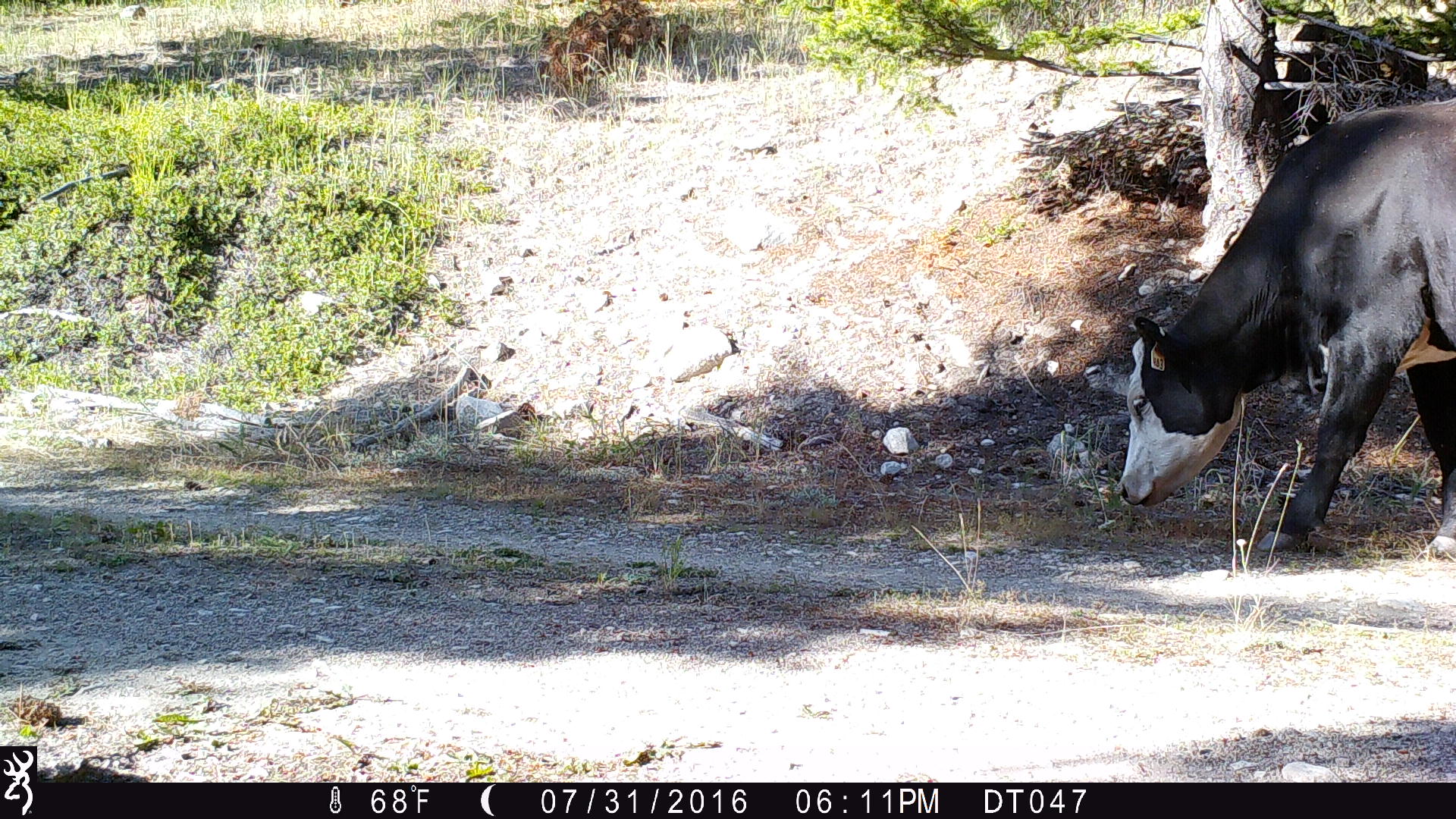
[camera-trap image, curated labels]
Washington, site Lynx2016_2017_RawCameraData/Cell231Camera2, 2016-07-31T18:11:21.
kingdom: Animalia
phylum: Chordata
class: Mammalia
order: Artiodactyla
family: Bovidae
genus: Bos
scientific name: Bos taurus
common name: domestic cattle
Domestic cattle (Bos taurus). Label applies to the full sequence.